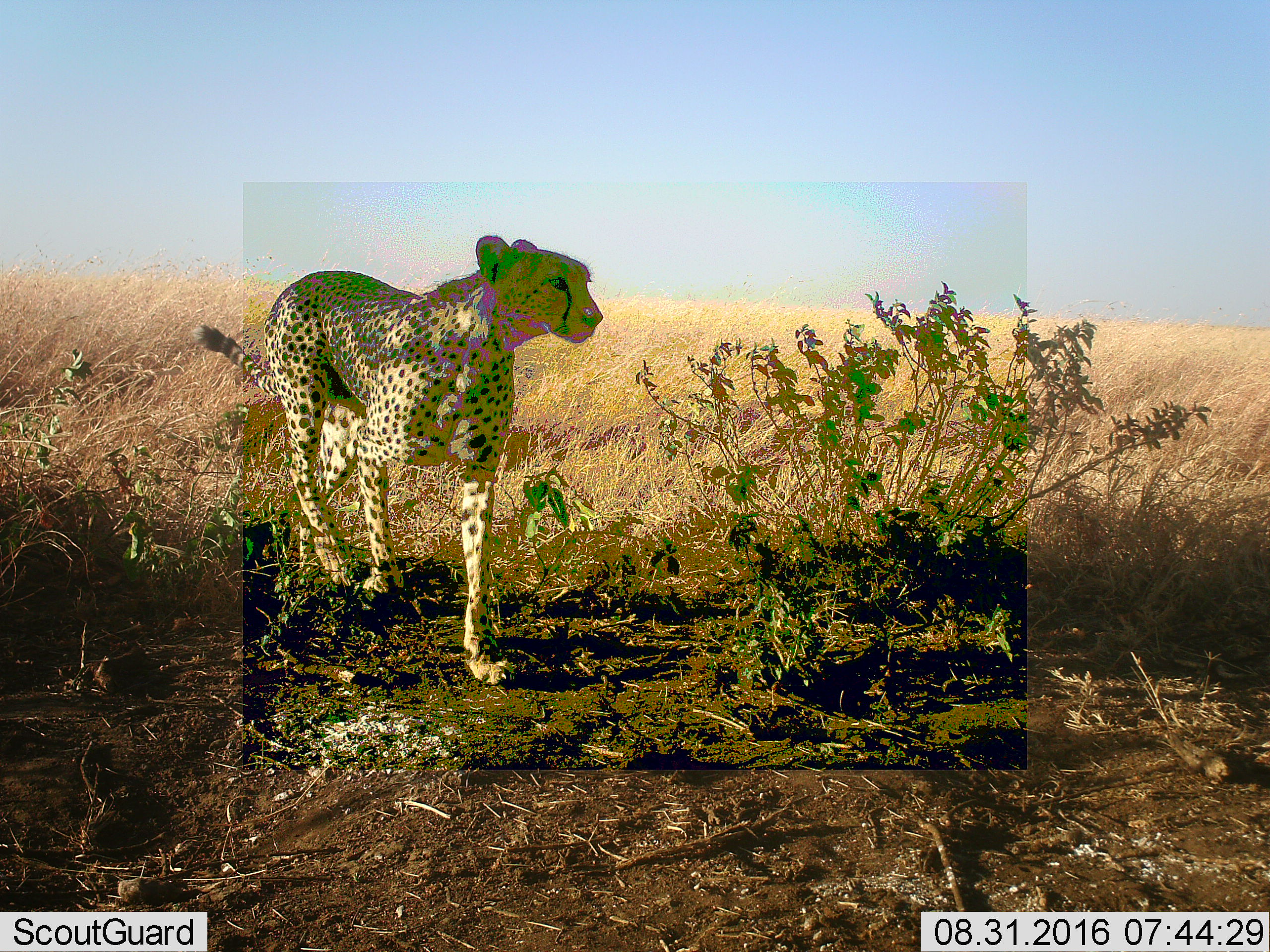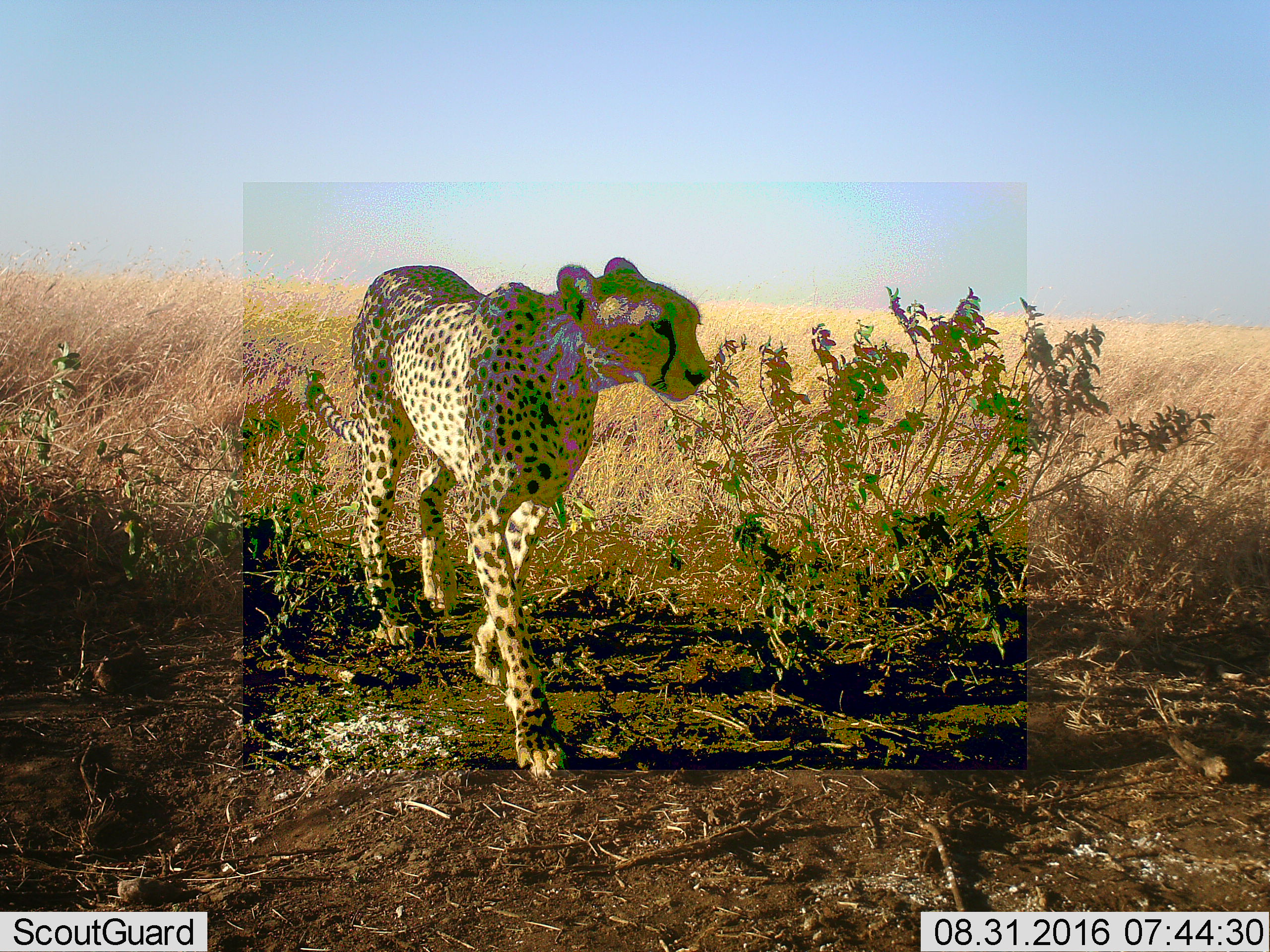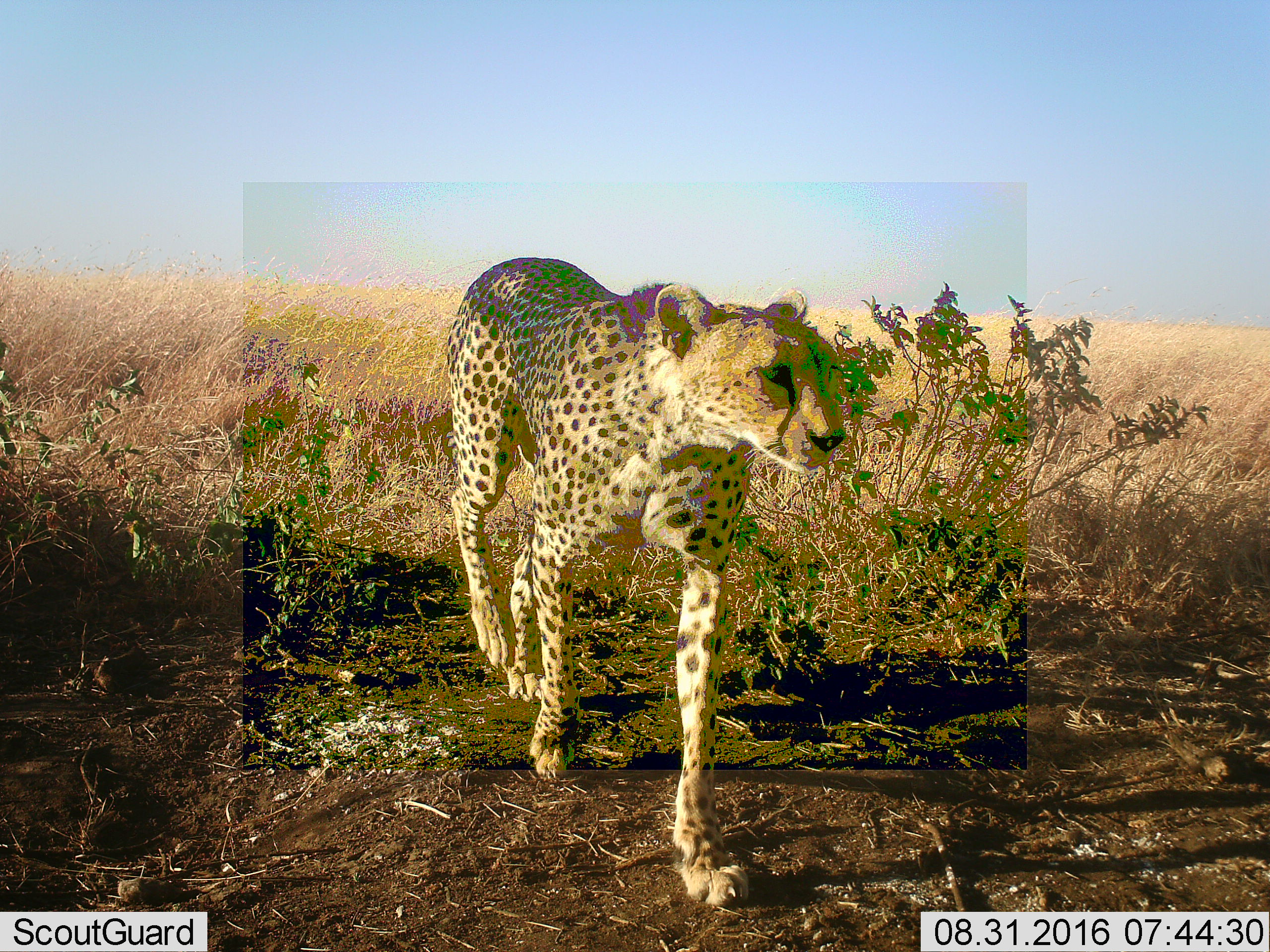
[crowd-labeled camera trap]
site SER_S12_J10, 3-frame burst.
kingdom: Animalia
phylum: Chordata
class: Mammalia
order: Carnivora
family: Felidae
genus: Acinonyx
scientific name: Acinonyx jubatus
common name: cheetah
Cheetah (Acinonyx jubatus), count 1. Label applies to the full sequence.